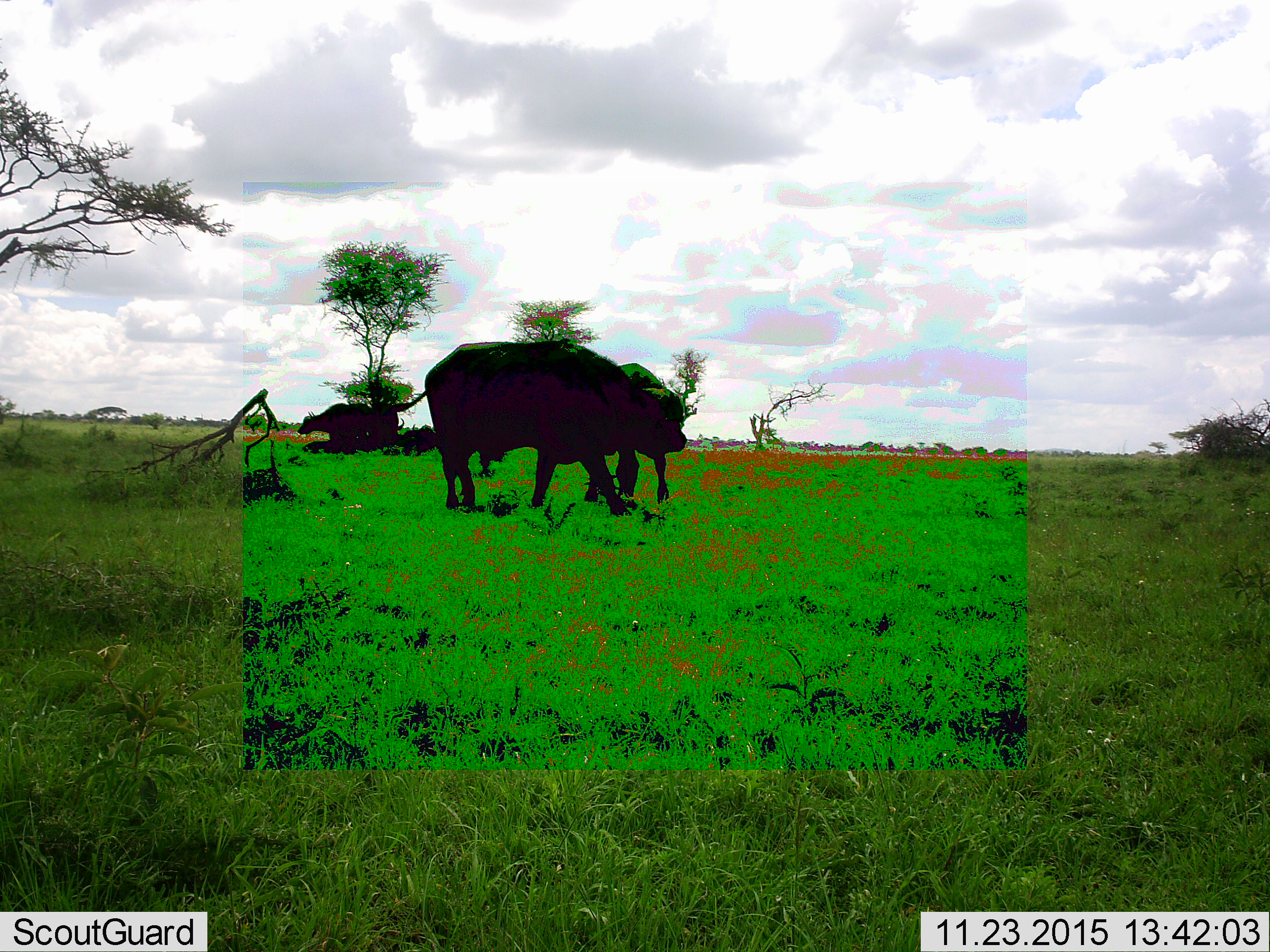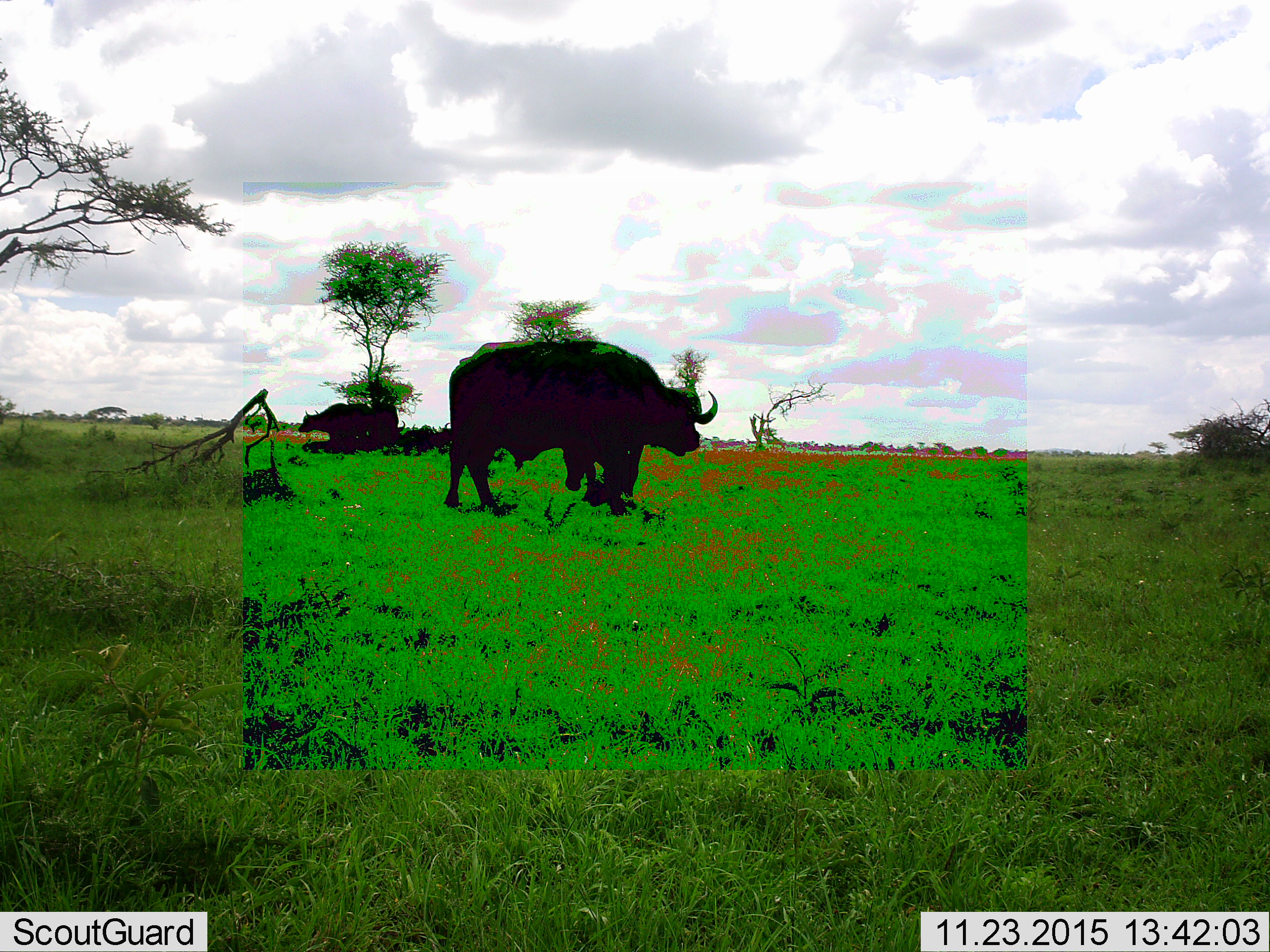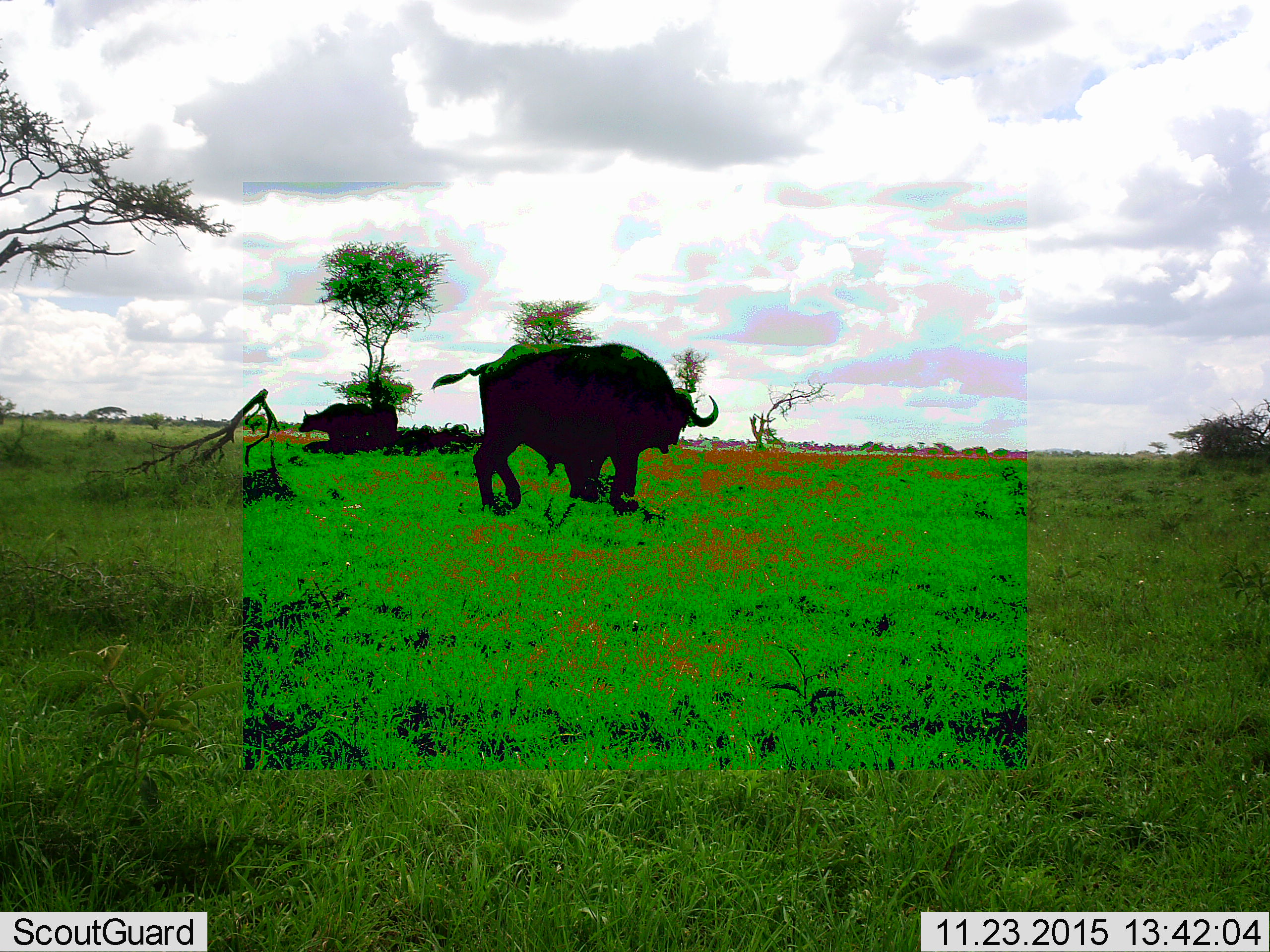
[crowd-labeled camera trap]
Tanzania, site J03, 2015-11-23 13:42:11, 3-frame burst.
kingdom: Animalia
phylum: Chordata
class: Mammalia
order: Artiodactyla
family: Bovidae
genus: Syncerus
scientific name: Syncerus caffer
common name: cape buffalo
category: buffalo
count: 3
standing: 56%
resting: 11%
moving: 44%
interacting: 11%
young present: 0%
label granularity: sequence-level